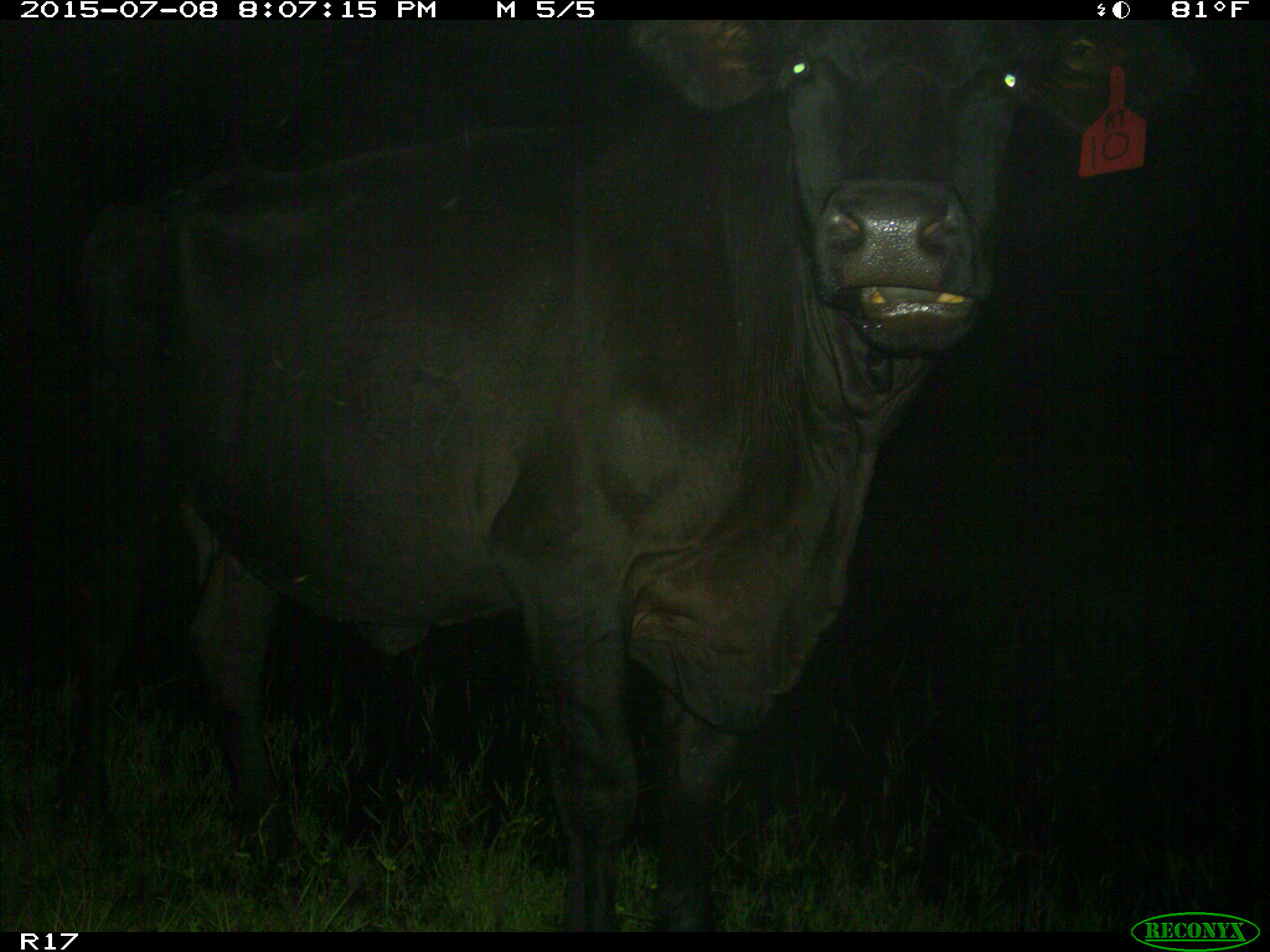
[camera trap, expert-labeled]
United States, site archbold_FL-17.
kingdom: Animalia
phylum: Chordata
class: Mammalia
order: Artiodactyla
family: Bovidae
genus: Bos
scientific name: Bos taurus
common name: domestic cow